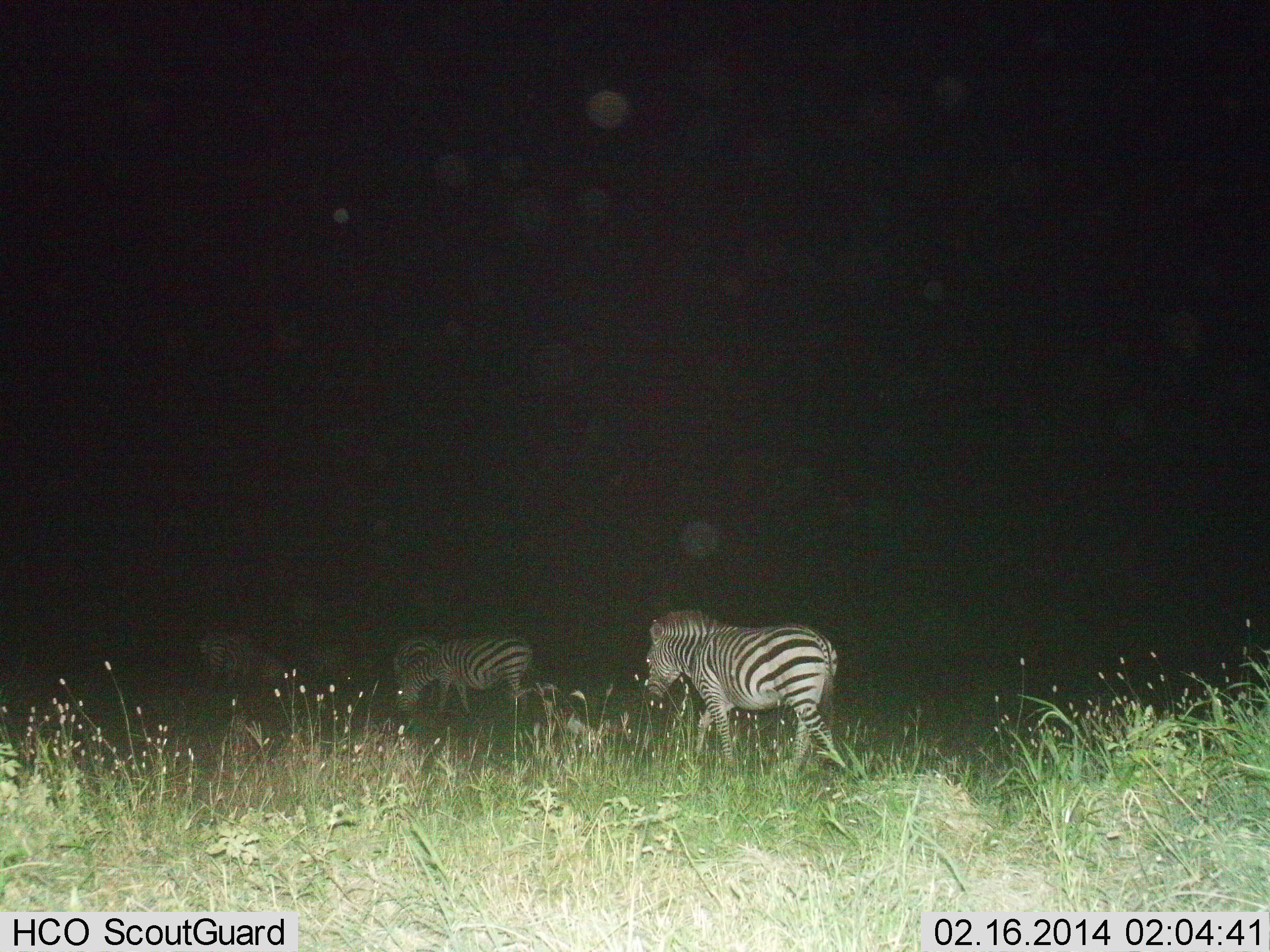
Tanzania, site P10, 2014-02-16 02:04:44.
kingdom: Animalia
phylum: Chordata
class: Mammalia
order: Perissodactyla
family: Equidae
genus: Equus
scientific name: Equus quagga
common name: plains zebra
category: zebra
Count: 3.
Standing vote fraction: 0%.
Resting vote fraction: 0%.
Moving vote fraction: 100%.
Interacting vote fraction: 0%.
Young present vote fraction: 0%.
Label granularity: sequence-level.